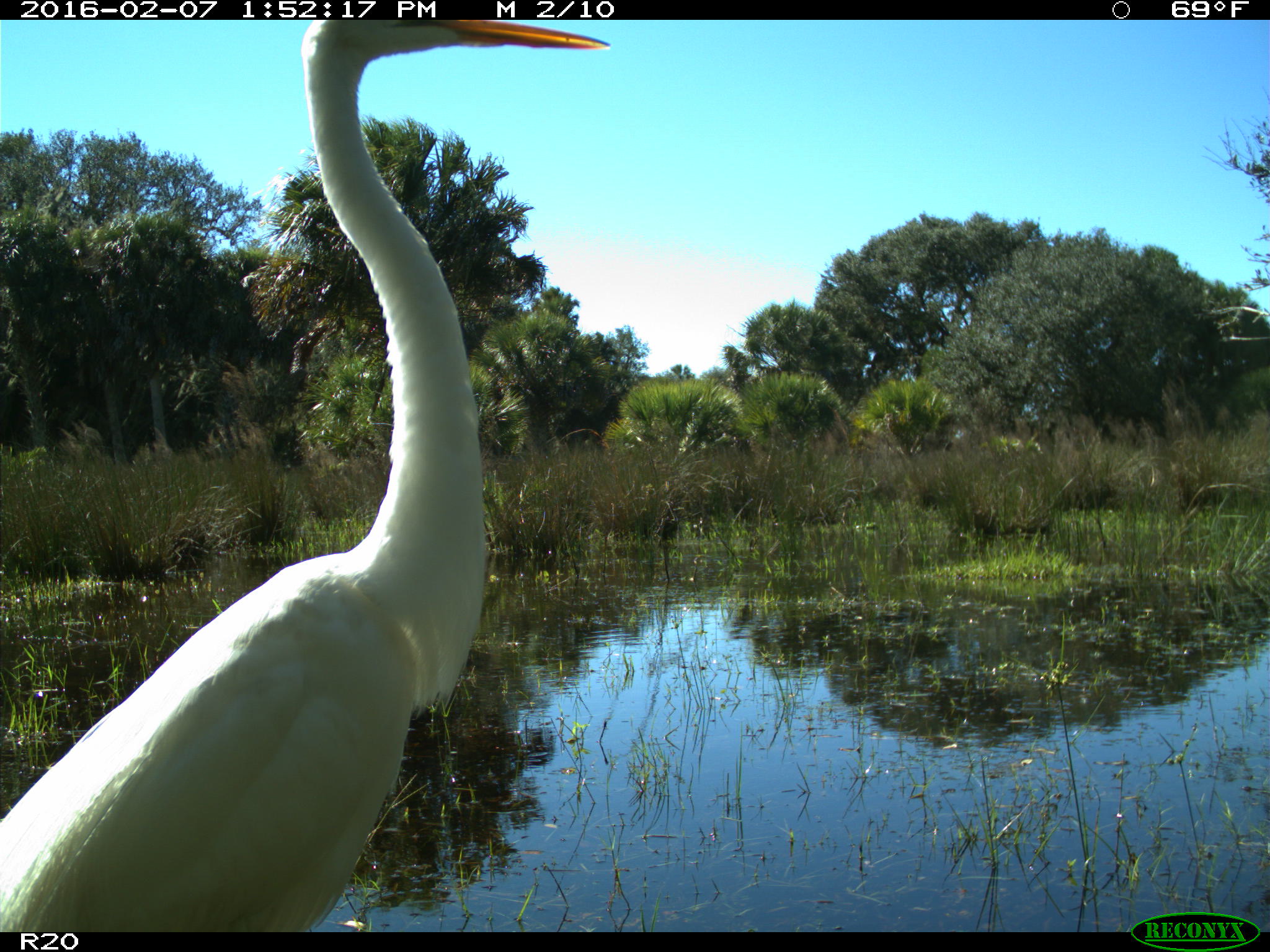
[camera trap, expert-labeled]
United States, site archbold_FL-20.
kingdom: Animalia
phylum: Chordata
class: Aves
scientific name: Aves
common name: birds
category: unidentified bird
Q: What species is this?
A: Unidentified bird (birds) (Aves).